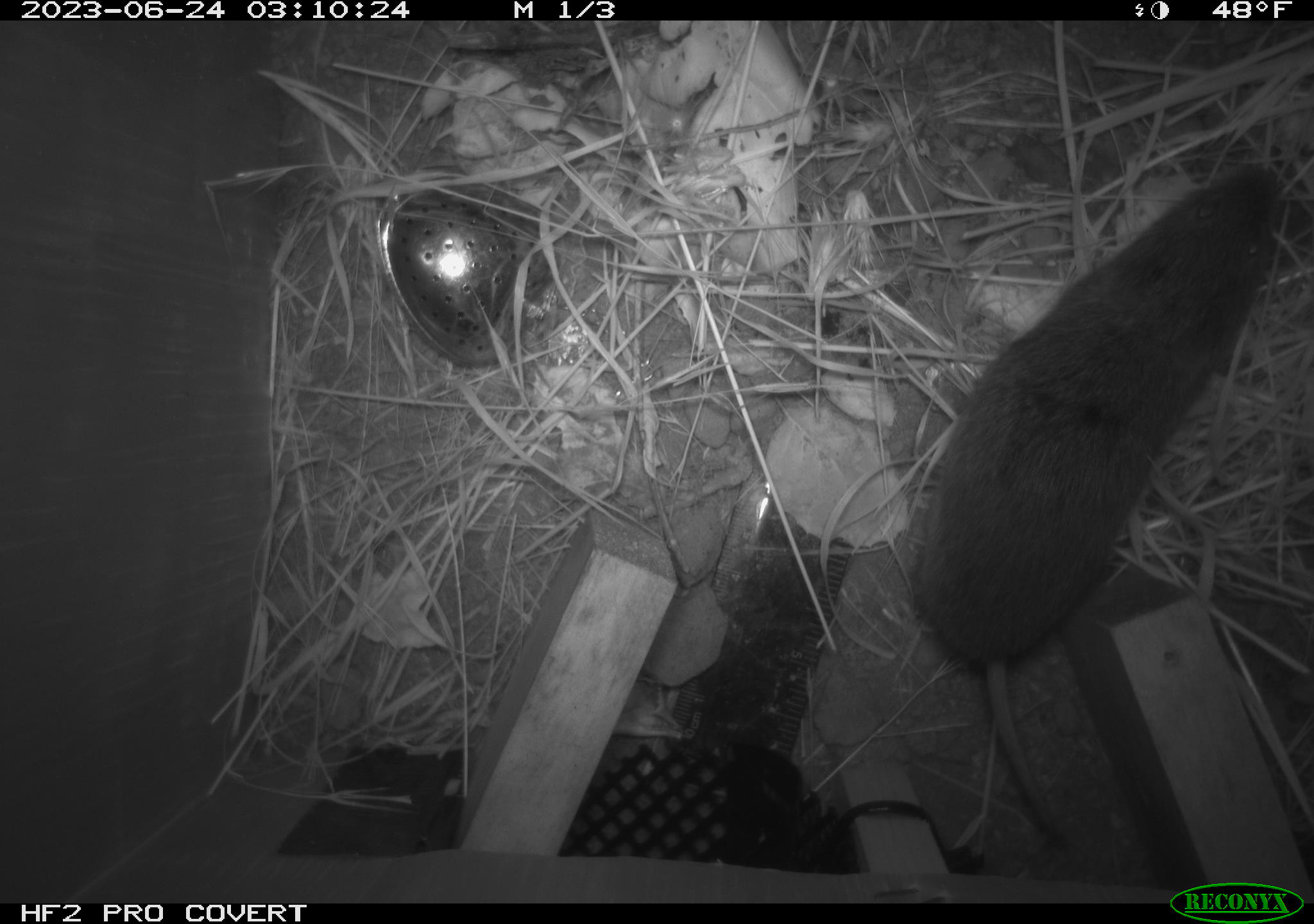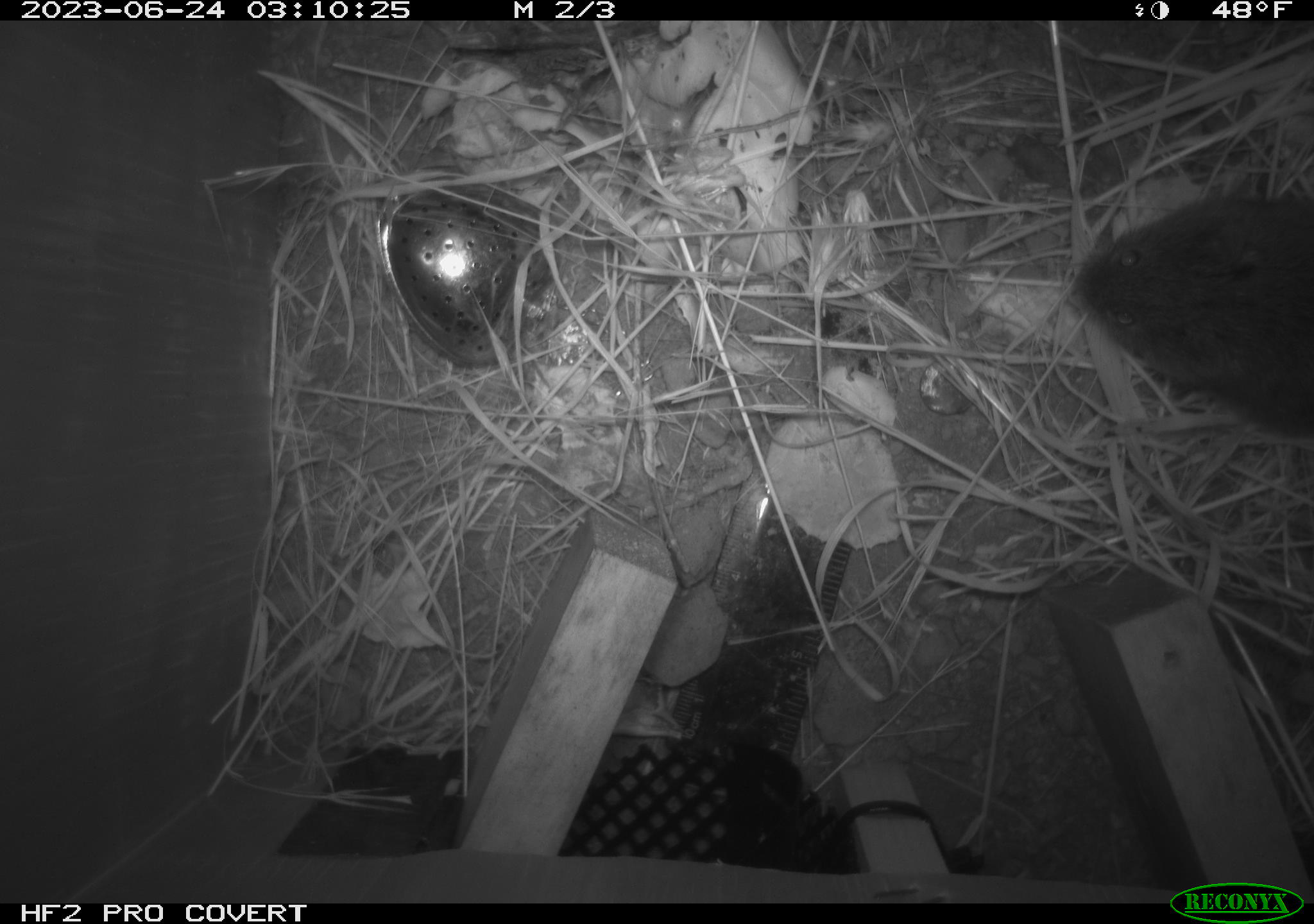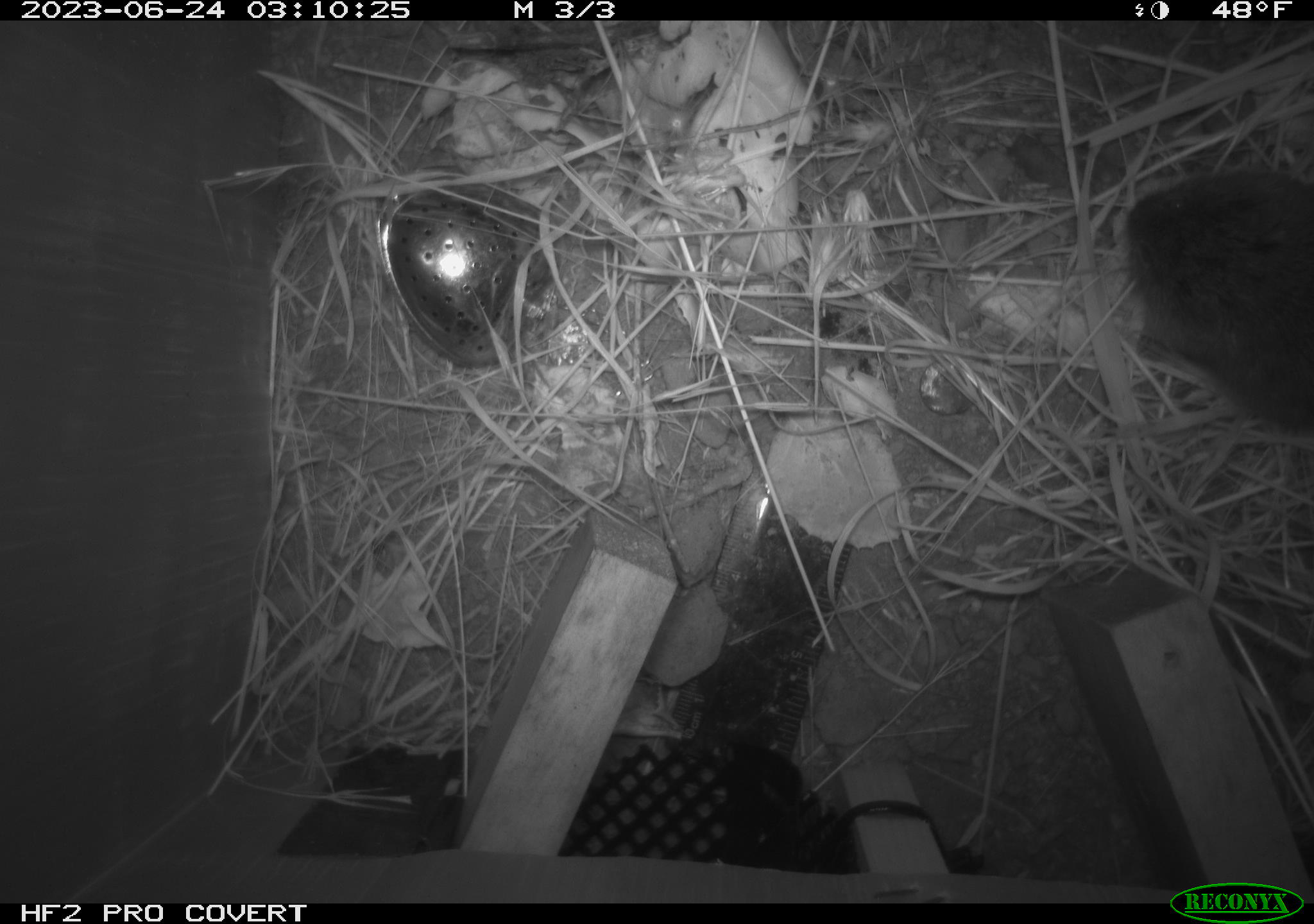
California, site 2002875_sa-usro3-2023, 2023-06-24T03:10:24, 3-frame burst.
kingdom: Animalia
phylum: Chordata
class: Mammalia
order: Rodentia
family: Cricetidae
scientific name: Arvicolinae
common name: voles, lemmings, and muskrats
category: arvicolinae subfamily